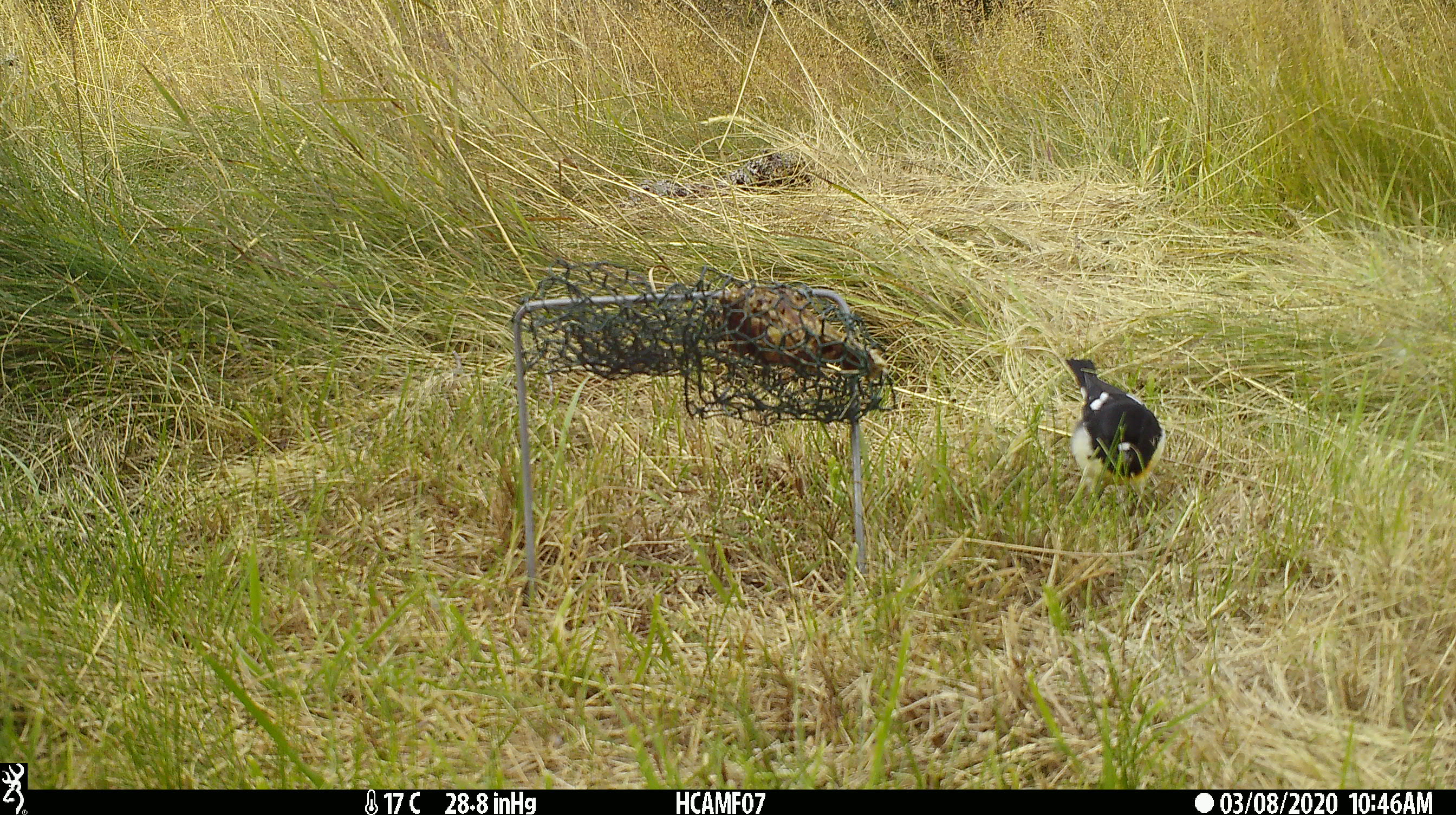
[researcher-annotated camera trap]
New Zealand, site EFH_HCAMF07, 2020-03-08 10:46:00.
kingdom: Animalia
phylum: Chordata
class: Aves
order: Passeriformes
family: Petroicidae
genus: Petroica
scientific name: Petroica macrocephala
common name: tomtit